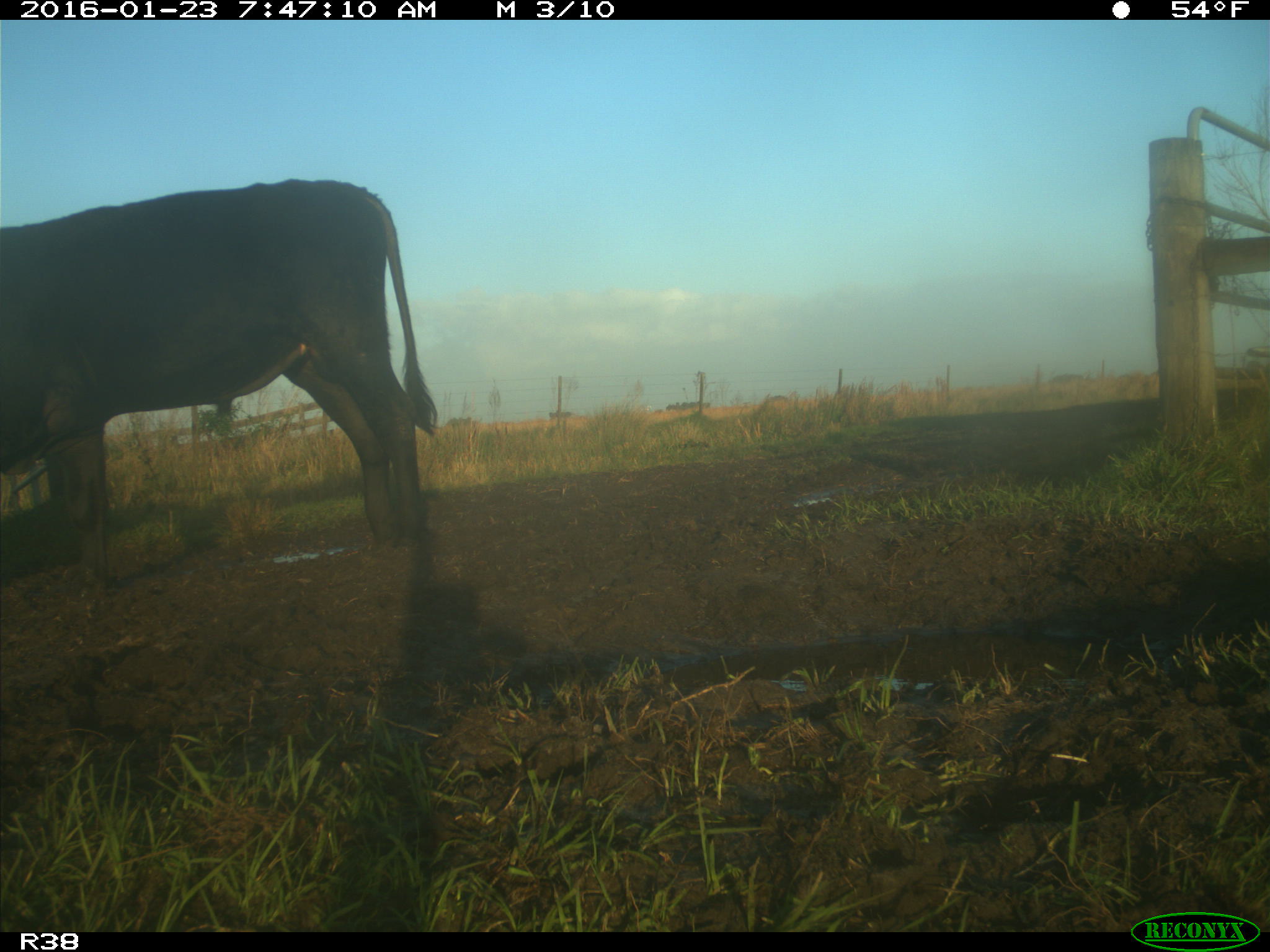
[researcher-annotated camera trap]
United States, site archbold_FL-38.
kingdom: Animalia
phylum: Chordata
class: Mammalia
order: Artiodactyla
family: Bovidae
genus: Bos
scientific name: Bos taurus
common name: domestic cow